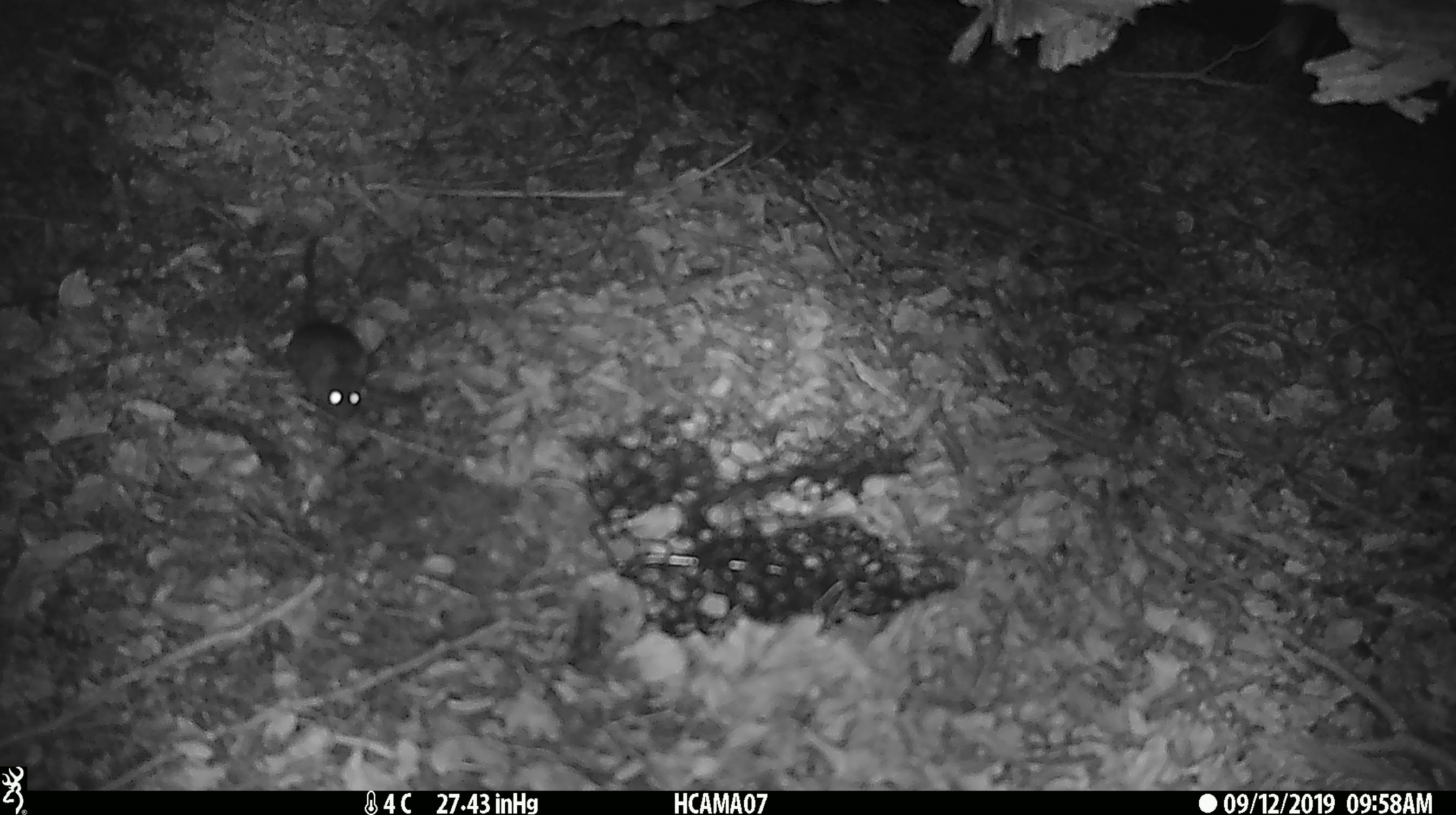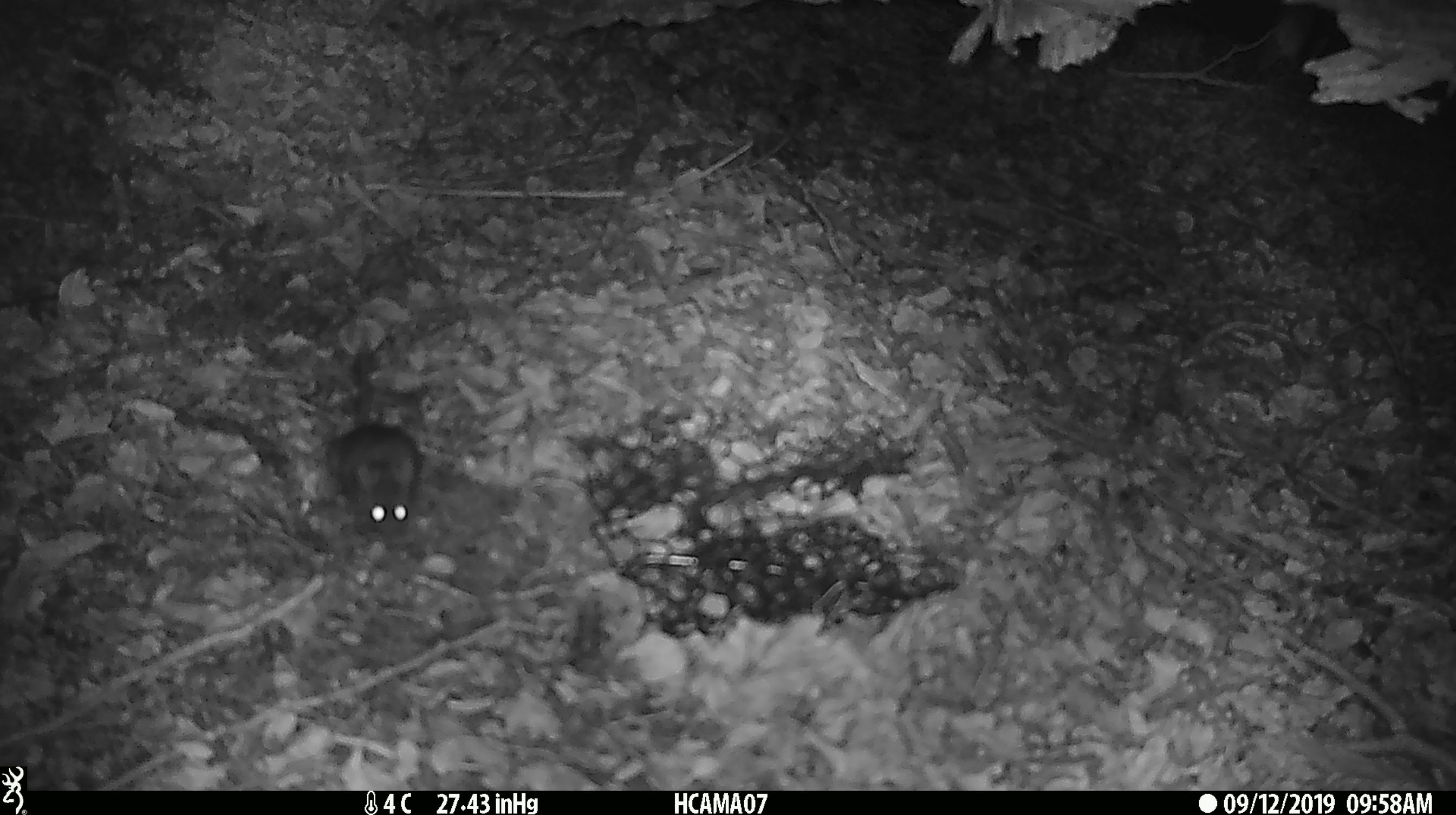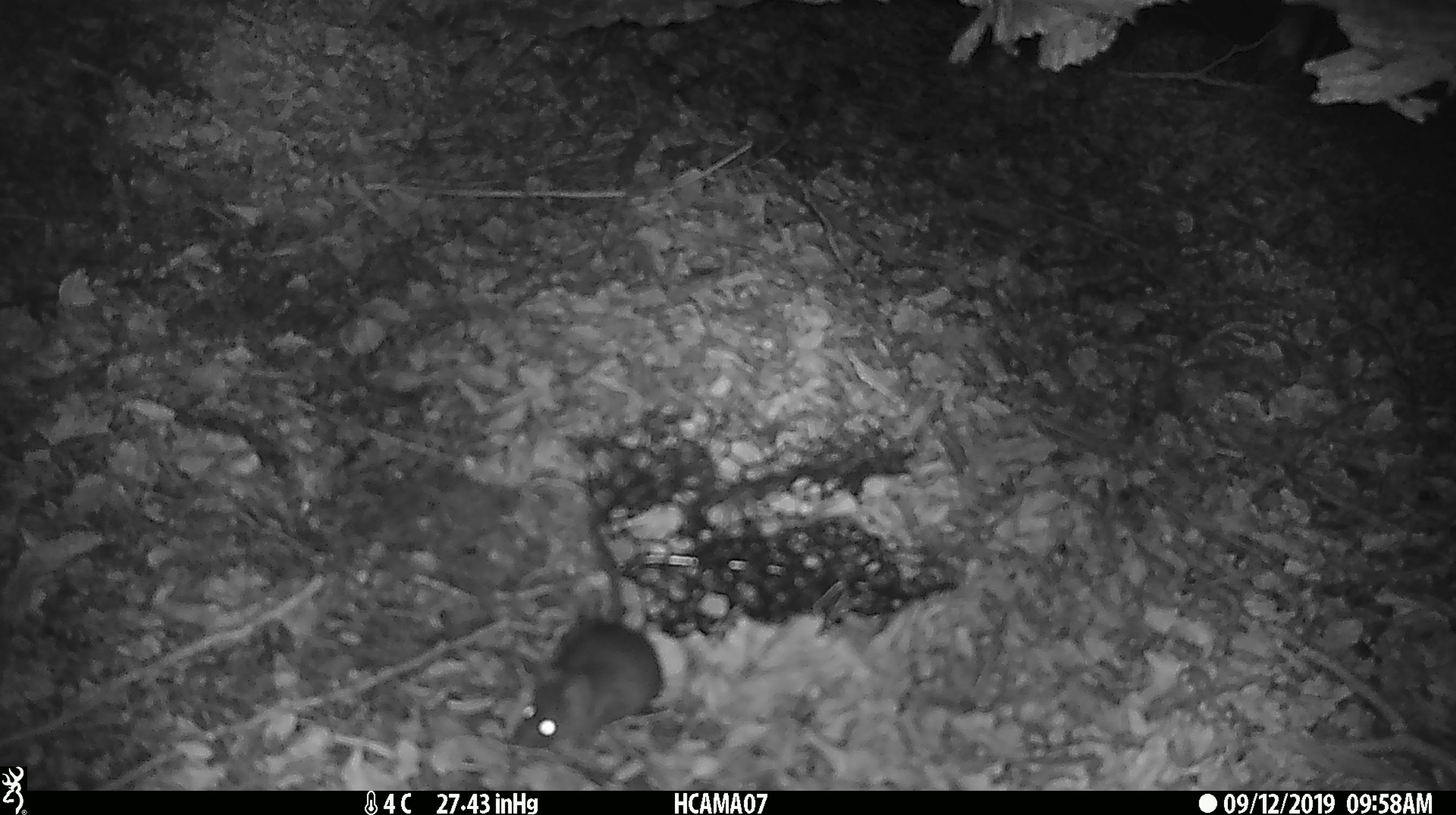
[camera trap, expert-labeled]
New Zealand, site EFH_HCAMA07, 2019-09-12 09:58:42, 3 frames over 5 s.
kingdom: Animalia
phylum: Chordata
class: Mammalia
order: Rodentia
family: Muridae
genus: Mus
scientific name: Mus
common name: mouse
Mouse (Mus).